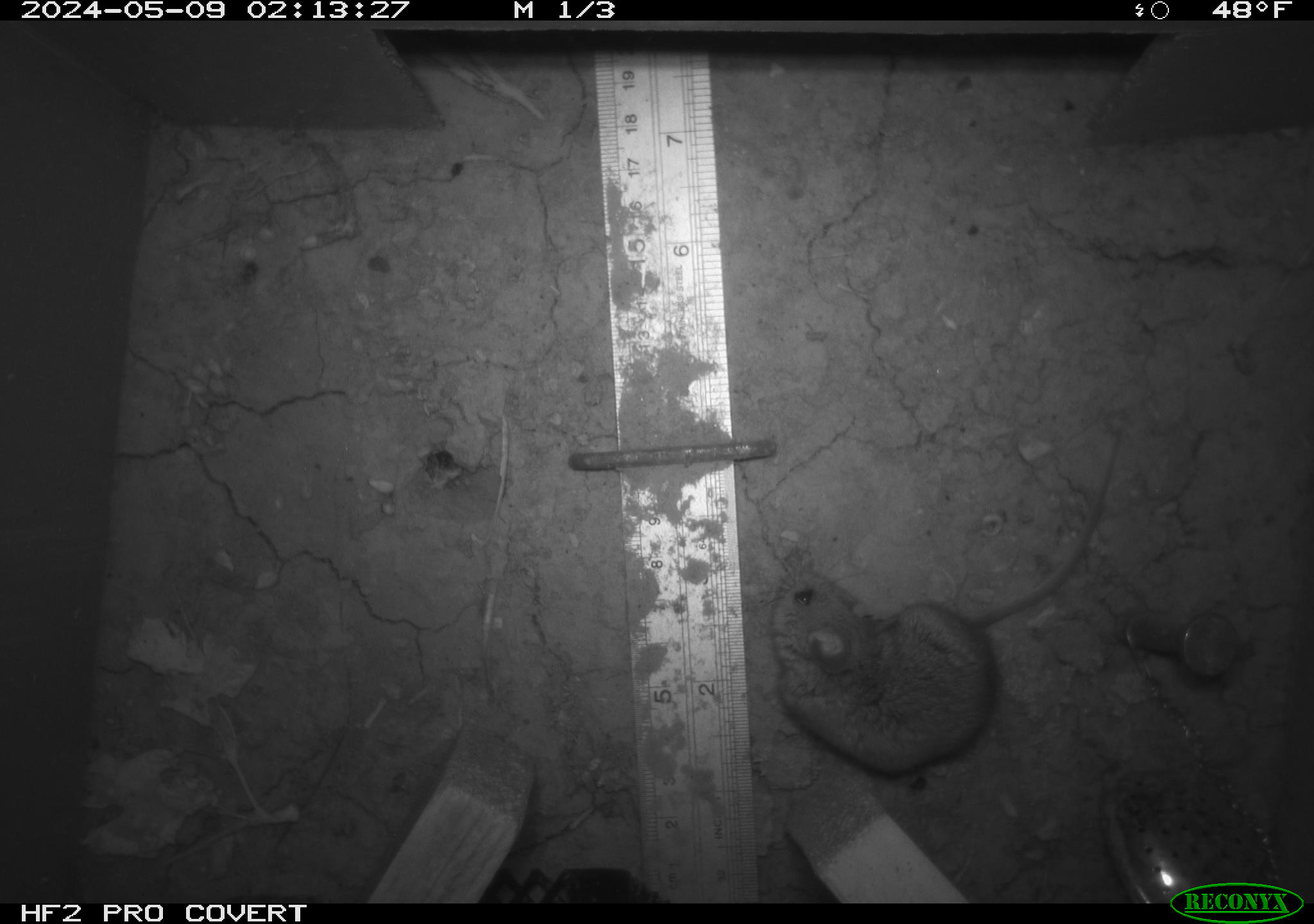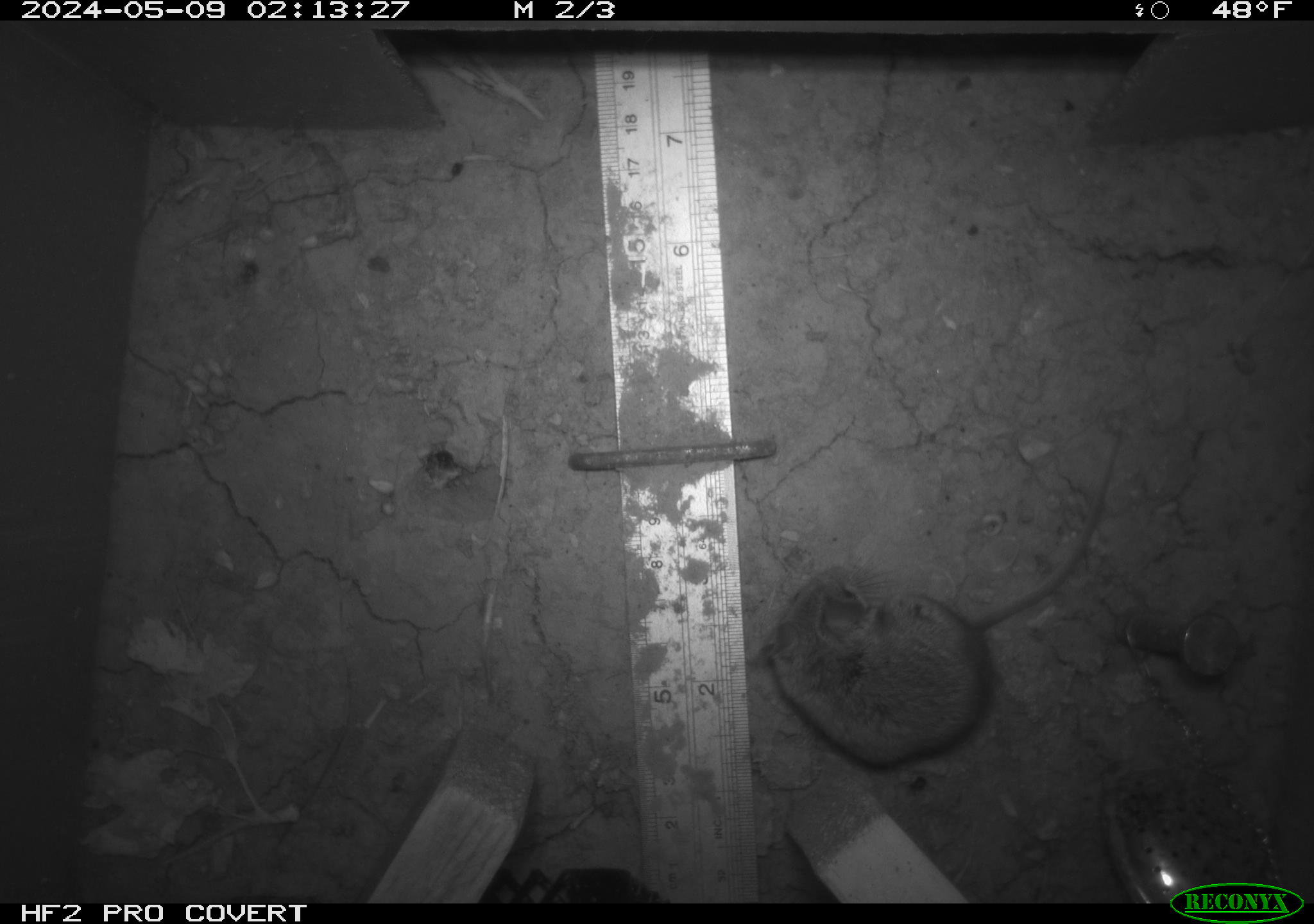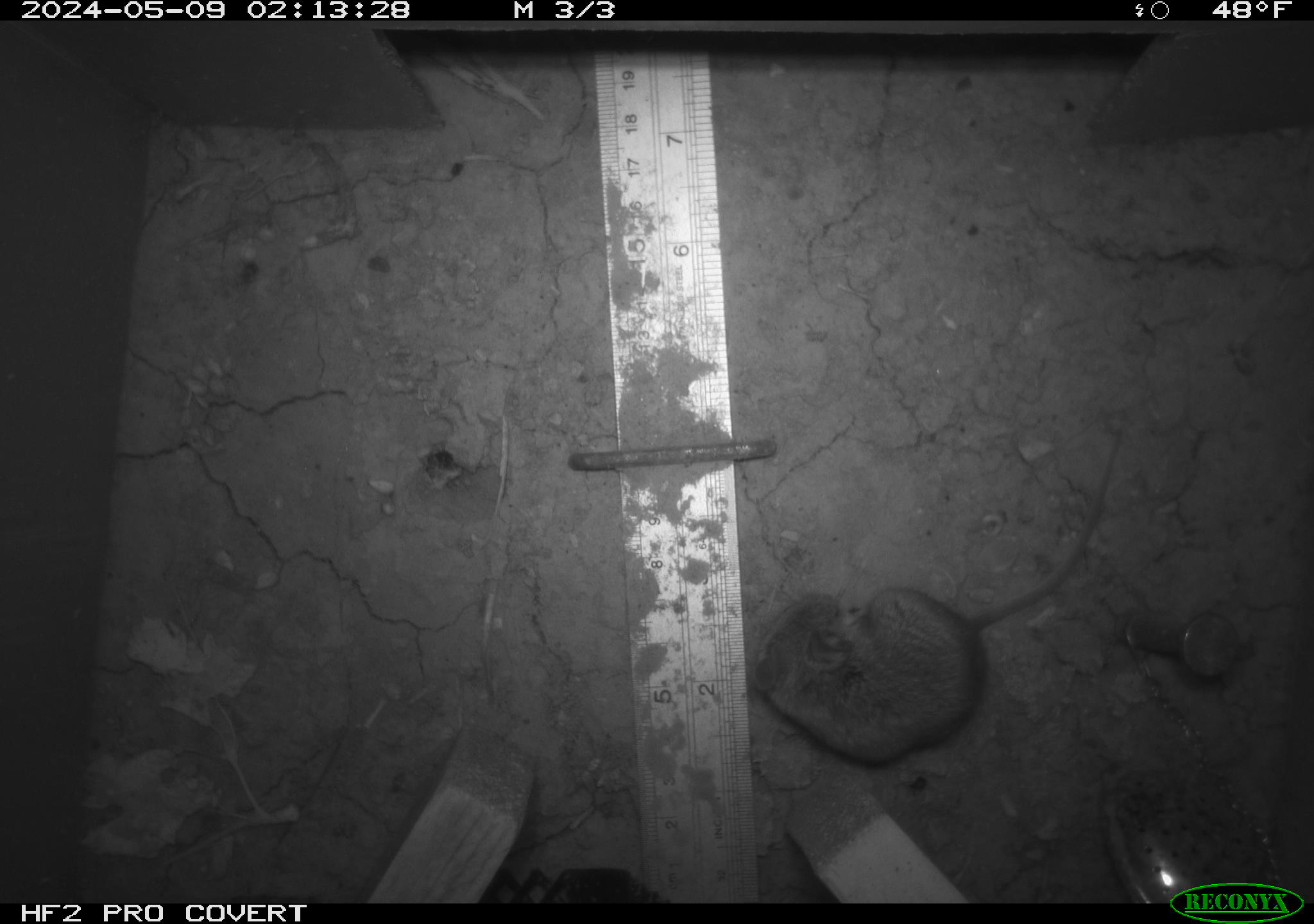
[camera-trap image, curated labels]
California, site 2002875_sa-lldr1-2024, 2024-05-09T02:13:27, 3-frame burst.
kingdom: Animalia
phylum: Chordata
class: Mammalia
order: Rodentia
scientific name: Rodentia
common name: mouse species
Mouse species (Rodentia).